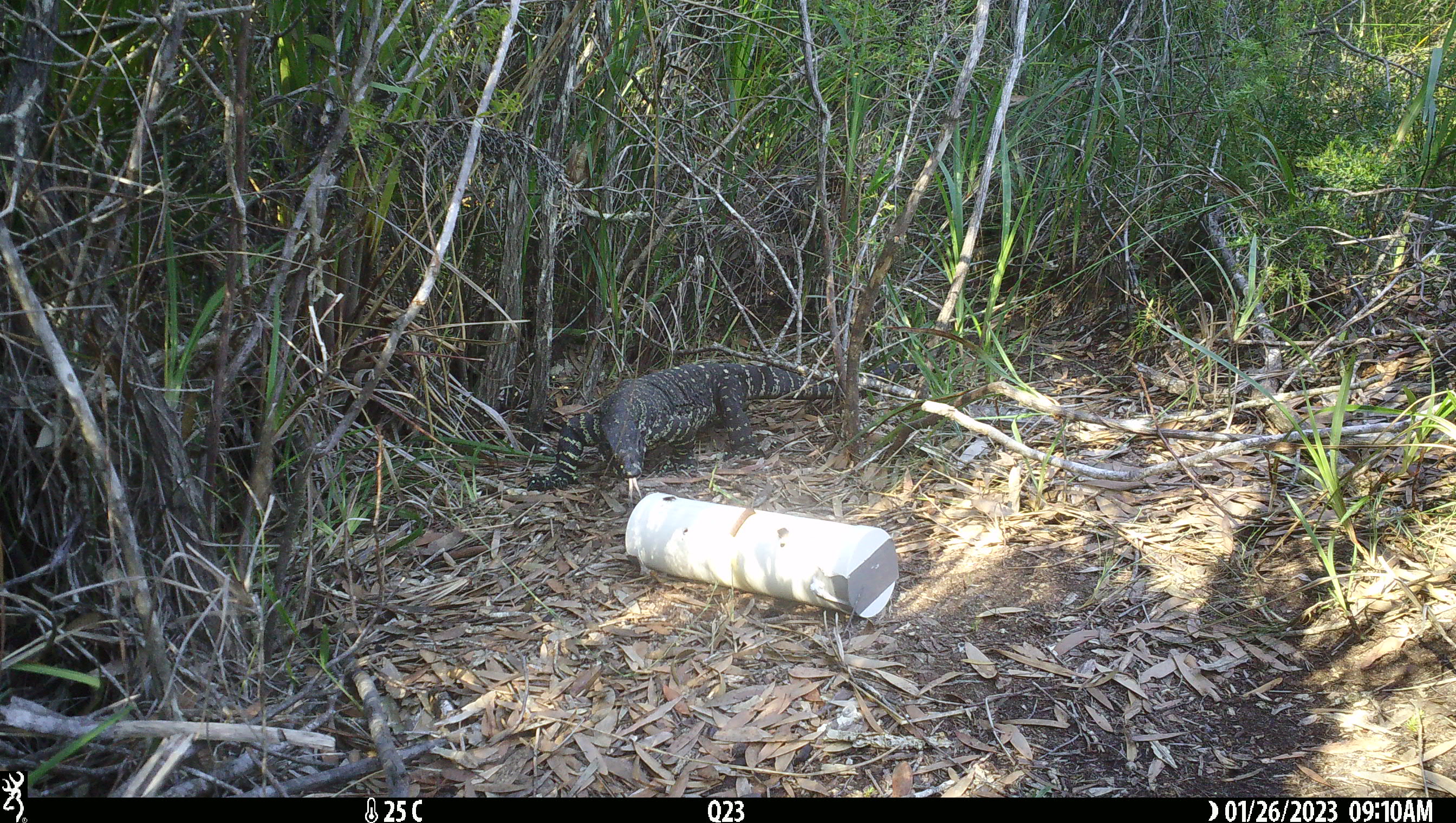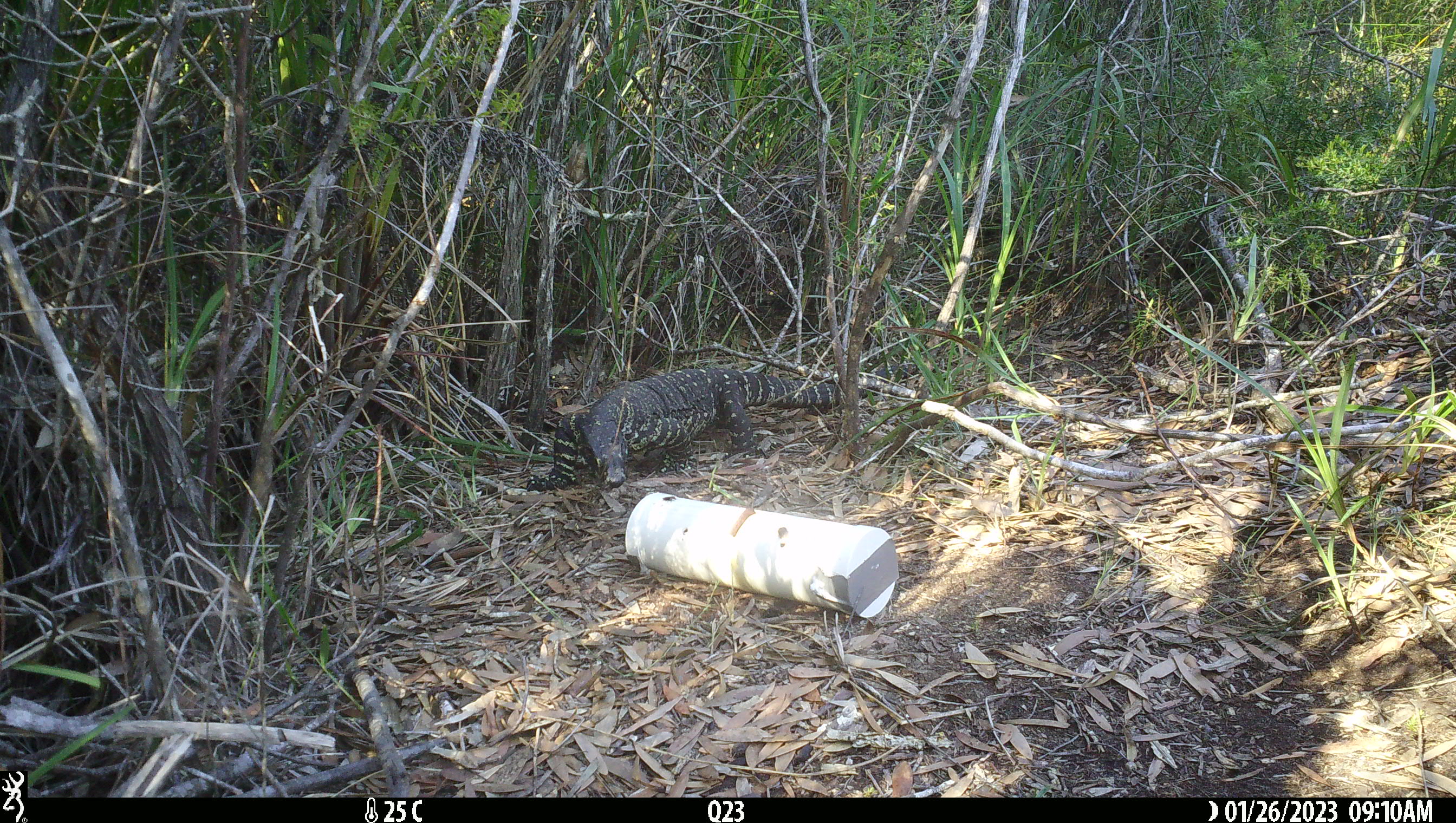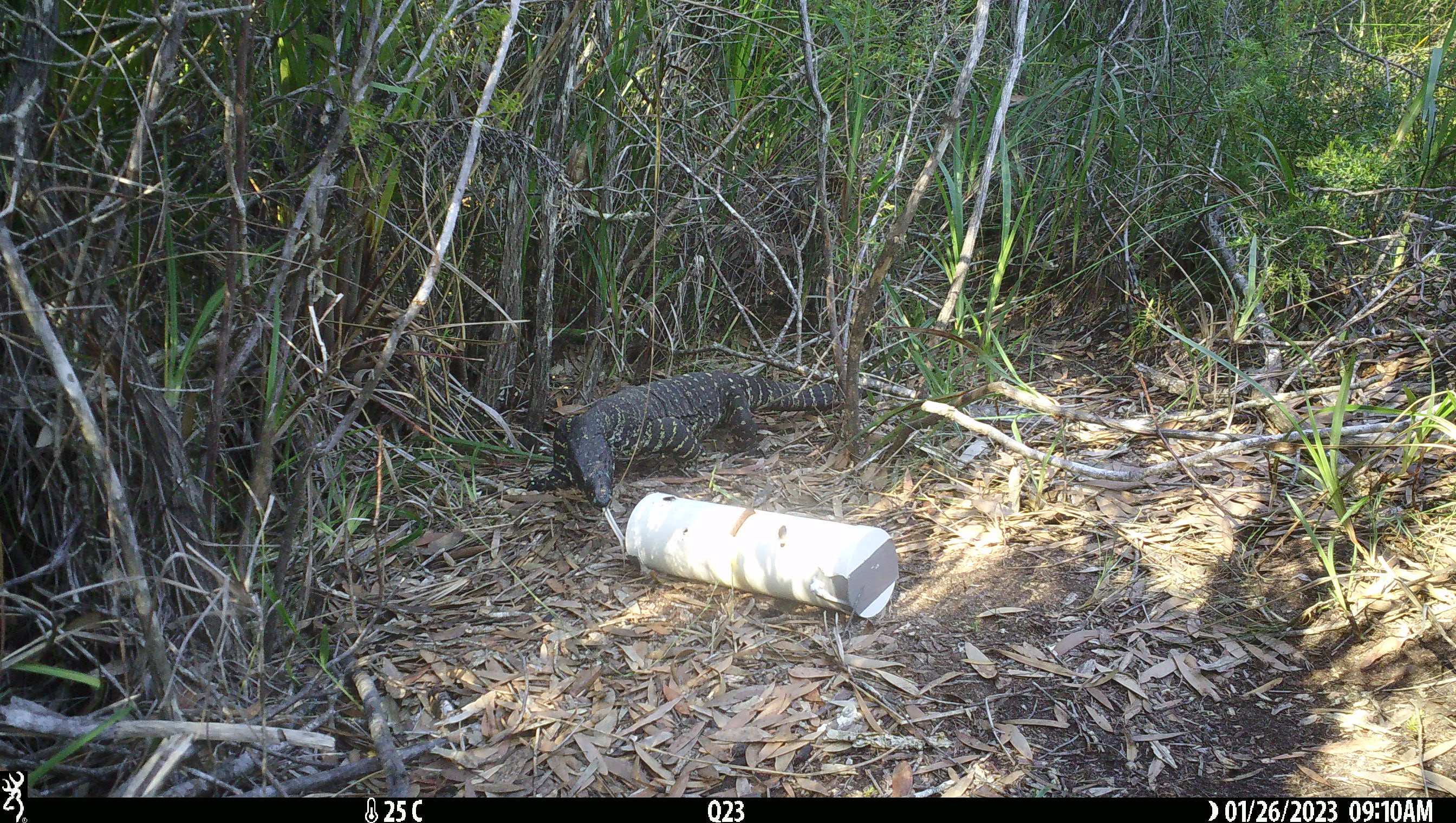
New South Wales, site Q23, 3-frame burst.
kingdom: Animalia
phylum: Chordata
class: Reptilia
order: Squamata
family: Varanidae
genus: Varanus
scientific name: Varanus varius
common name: lace monitor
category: goanna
Goanna (lace monitor) (Varanus varius).